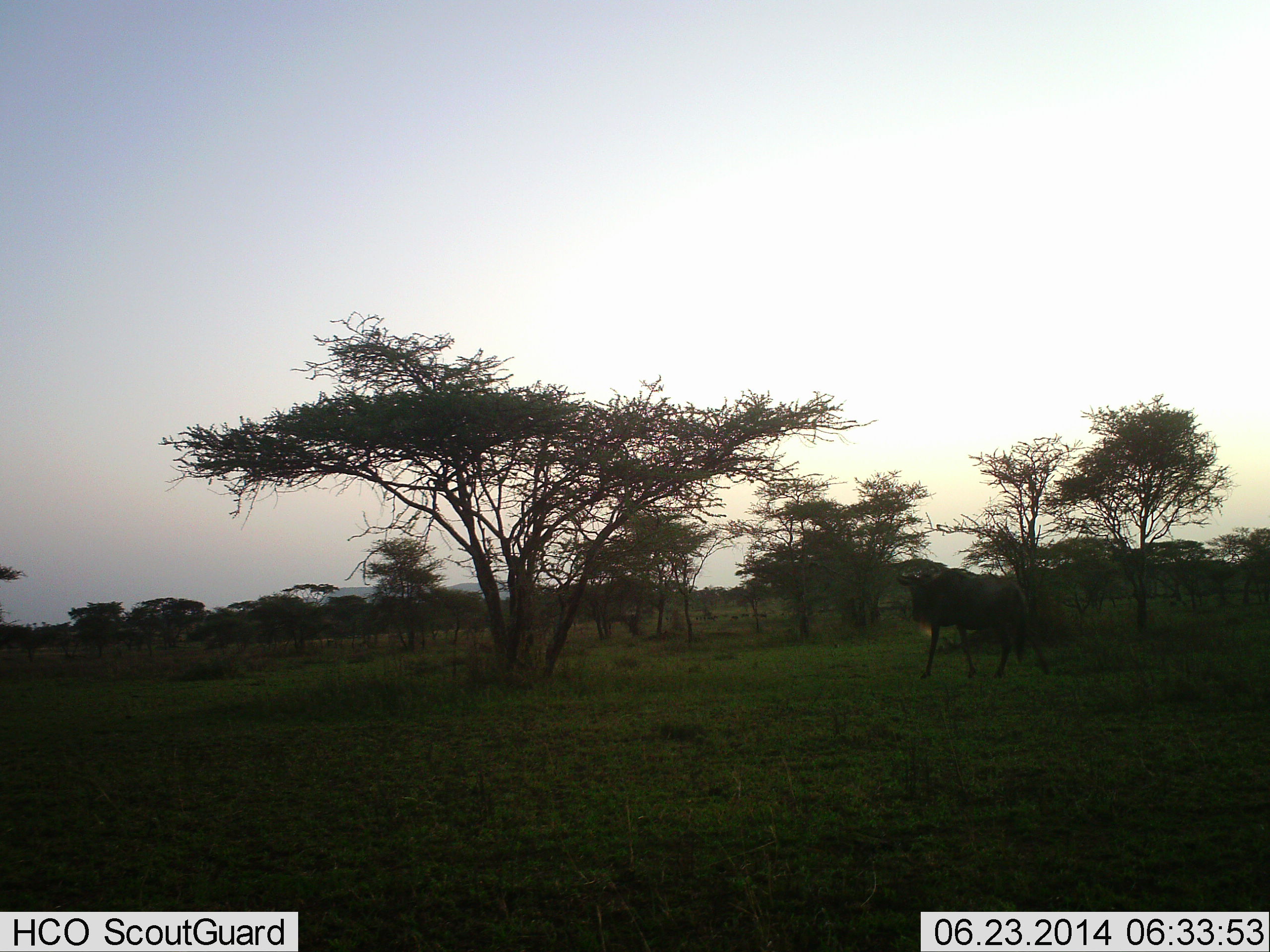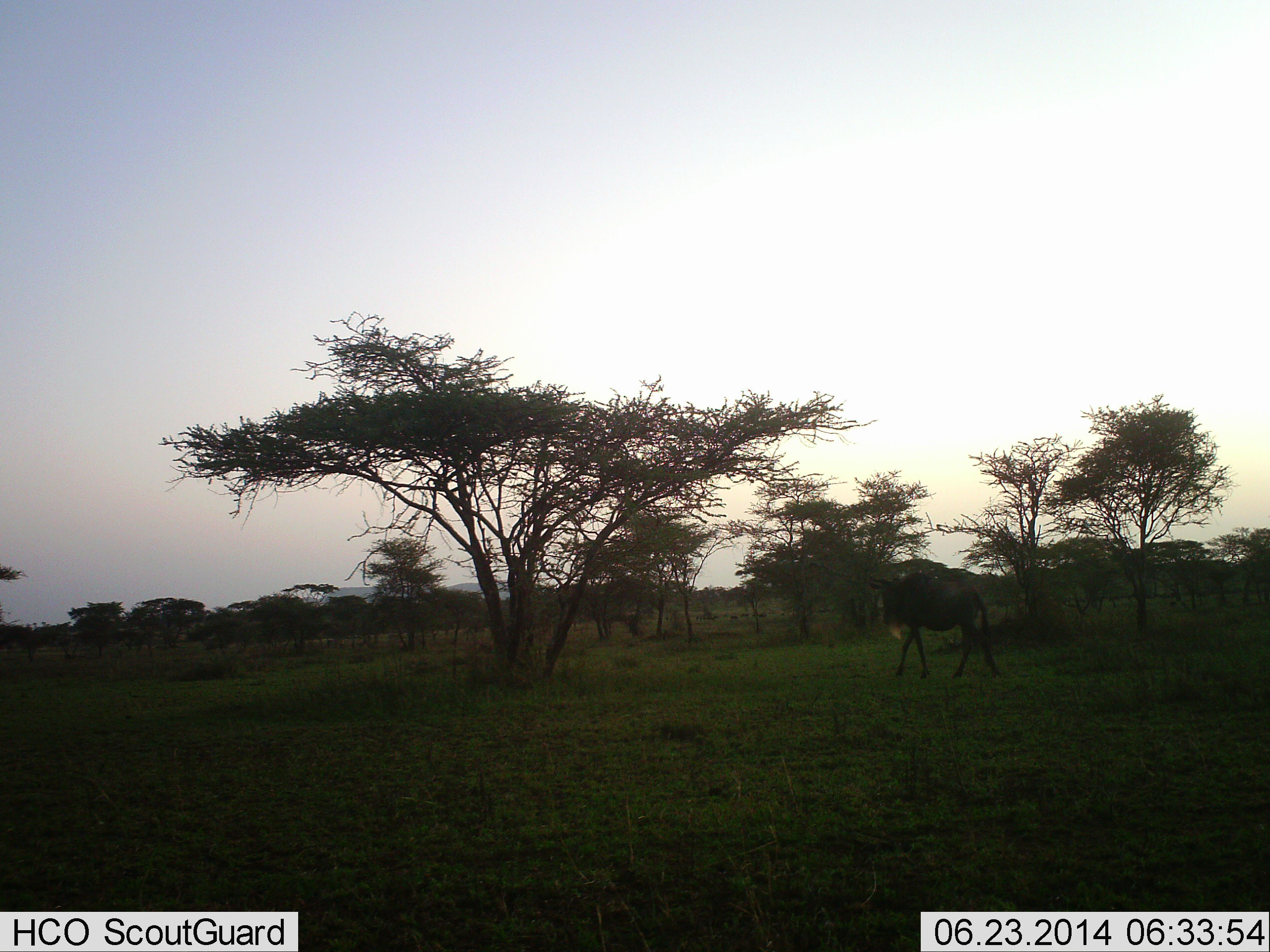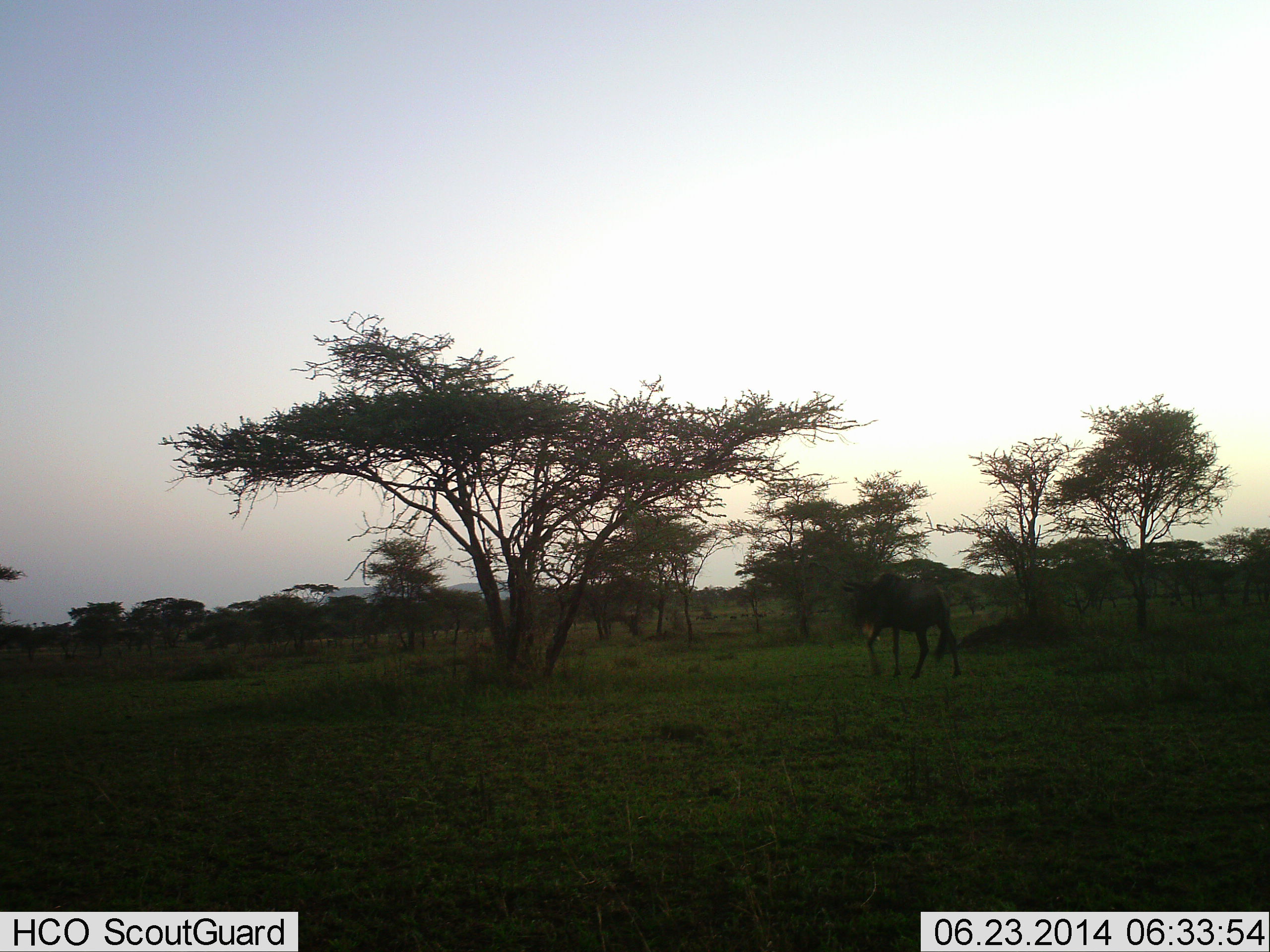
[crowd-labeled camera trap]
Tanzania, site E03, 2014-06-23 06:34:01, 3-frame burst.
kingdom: Animalia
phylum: Chordata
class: Mammalia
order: Artiodactyla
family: Bovidae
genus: Connochaetes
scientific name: Connochaetes taurinus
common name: blue wildebeest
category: wildebeest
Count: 1.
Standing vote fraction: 0%.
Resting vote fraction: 0%.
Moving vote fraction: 100%.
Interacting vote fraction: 0%.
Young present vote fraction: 0%.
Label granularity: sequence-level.